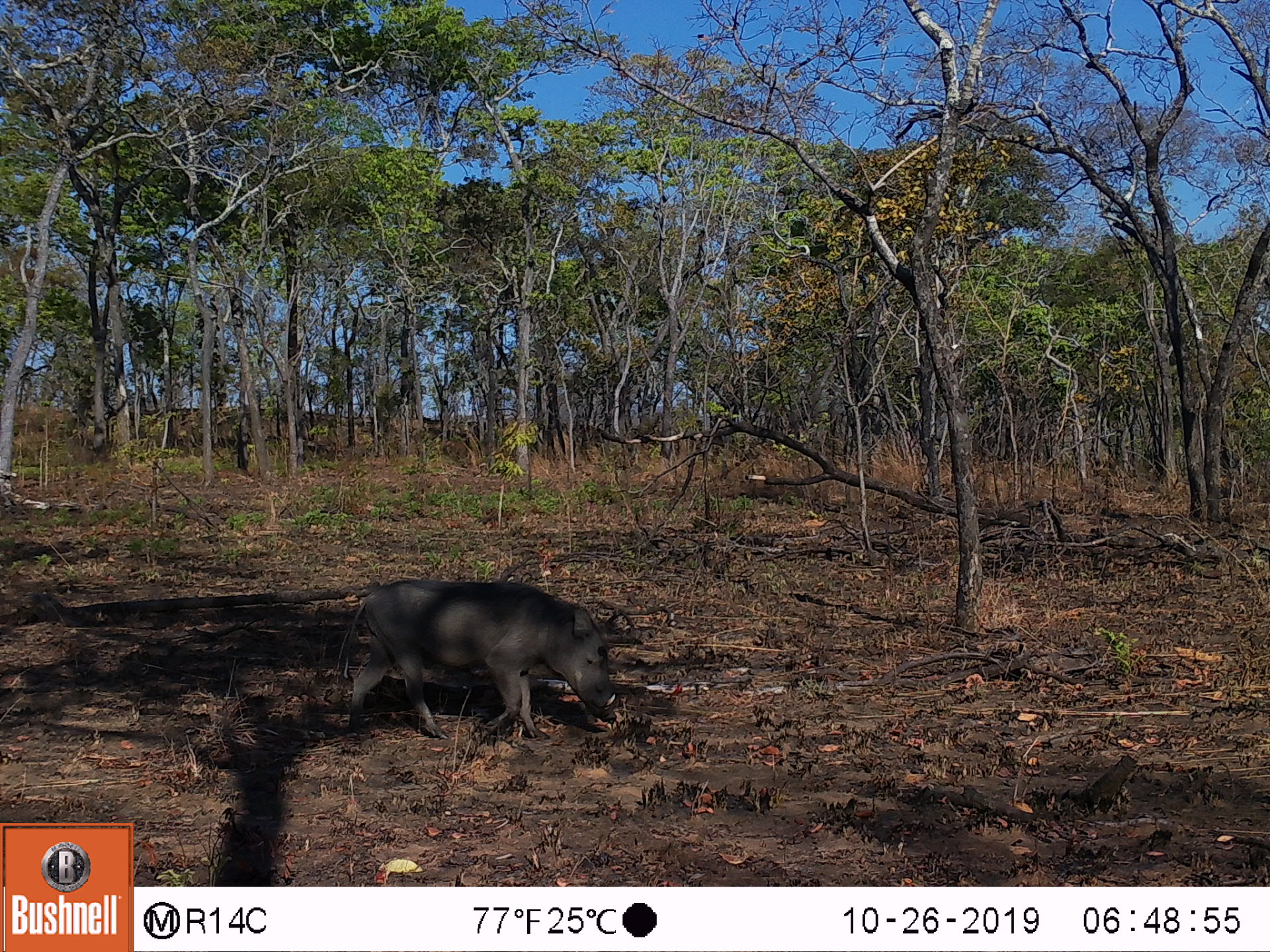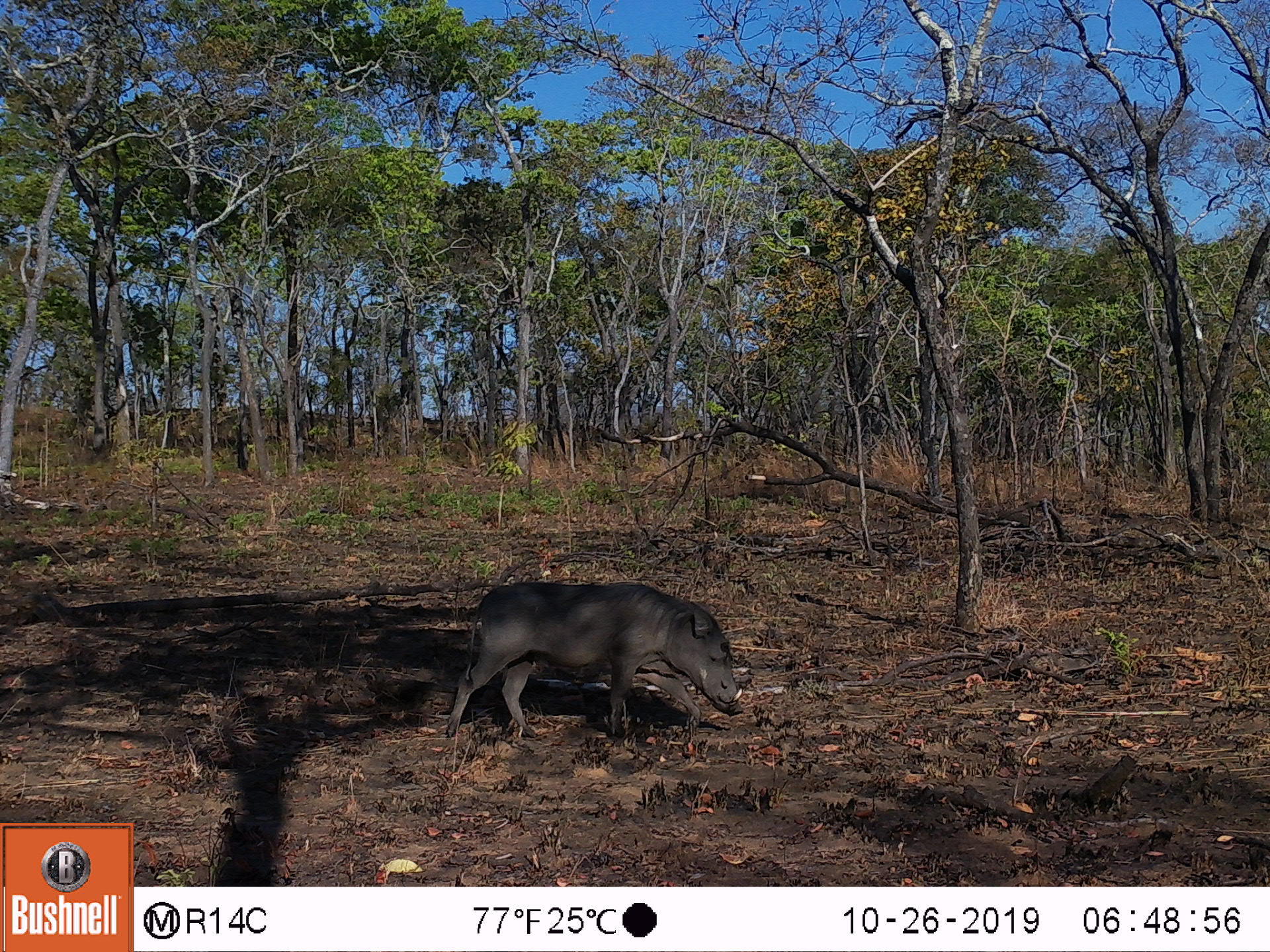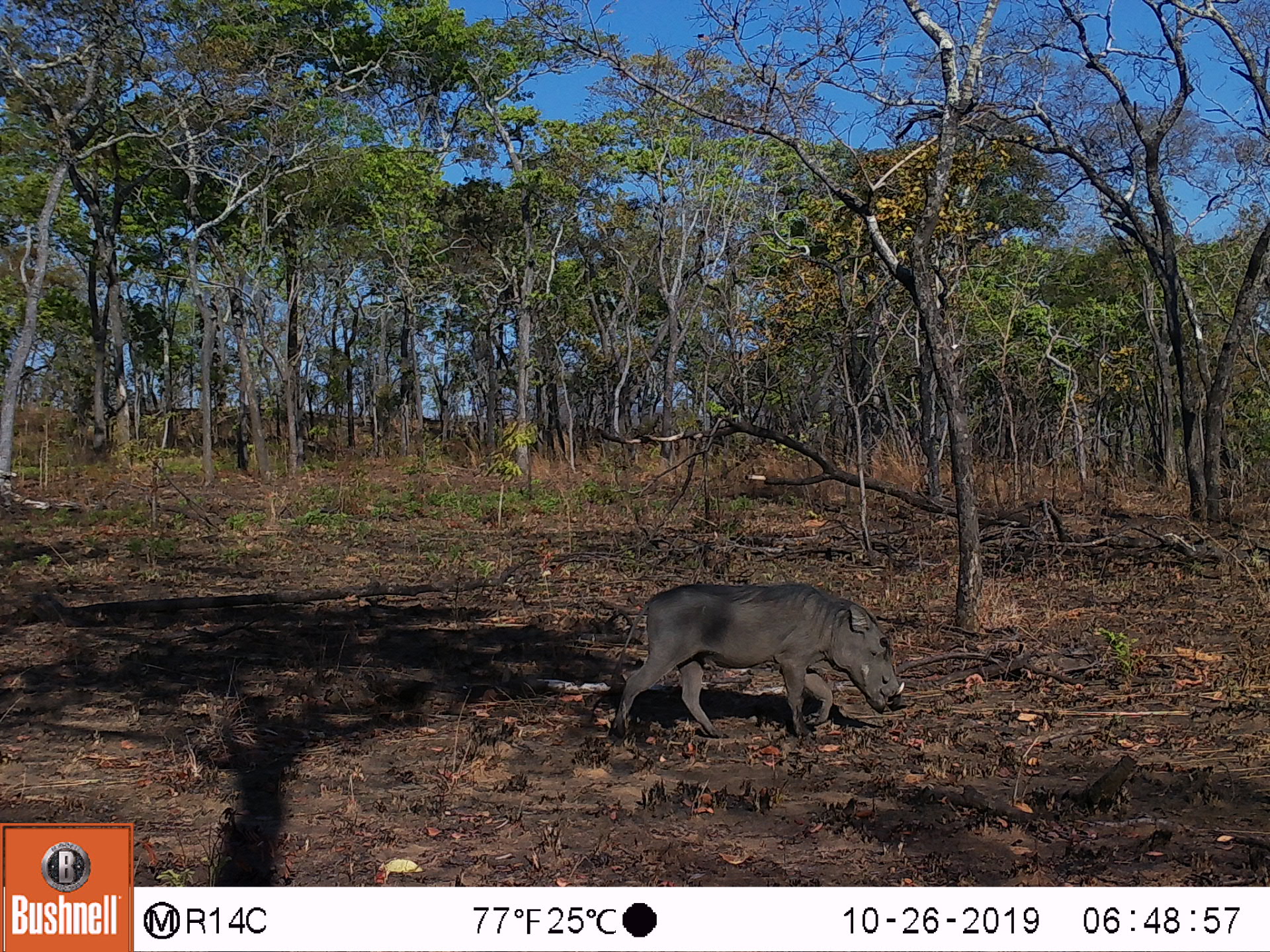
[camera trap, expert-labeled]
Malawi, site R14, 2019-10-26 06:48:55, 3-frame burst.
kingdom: Animalia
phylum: Chordata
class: Mammalia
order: Artiodactyla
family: Suidae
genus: Phacochoerus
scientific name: Phacochoerus africanus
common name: common warthog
Common warthog (Phacochoerus africanus), count 1.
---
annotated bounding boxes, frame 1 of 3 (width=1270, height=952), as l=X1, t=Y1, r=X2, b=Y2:
common warthog: l=335, t=576, r=620, b=746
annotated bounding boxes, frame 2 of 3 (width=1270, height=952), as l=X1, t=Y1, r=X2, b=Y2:
common warthog: l=440, t=579, r=744, b=750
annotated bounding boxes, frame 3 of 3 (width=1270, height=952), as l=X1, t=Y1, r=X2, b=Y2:
common warthog: l=609, t=576, r=907, b=746